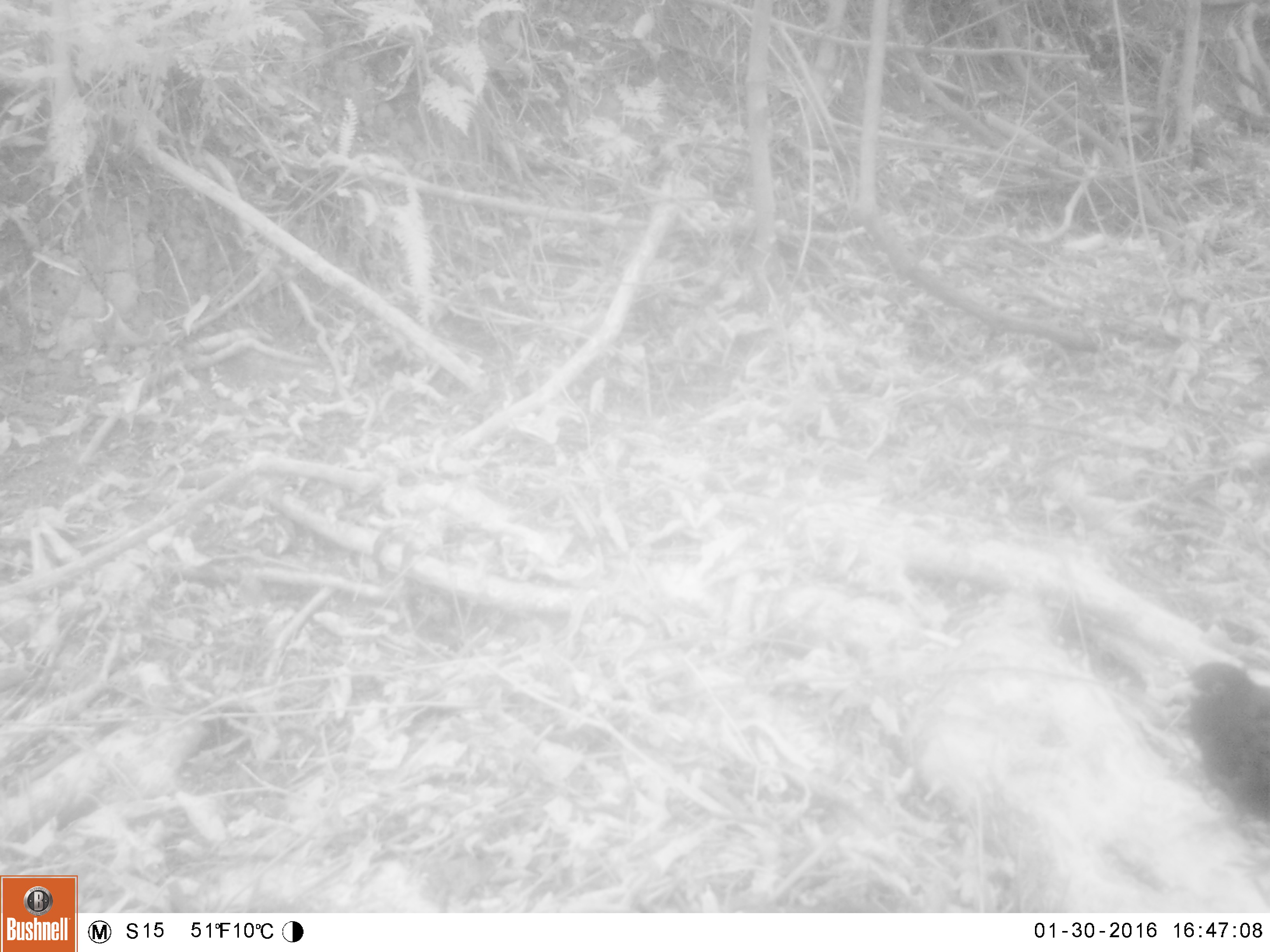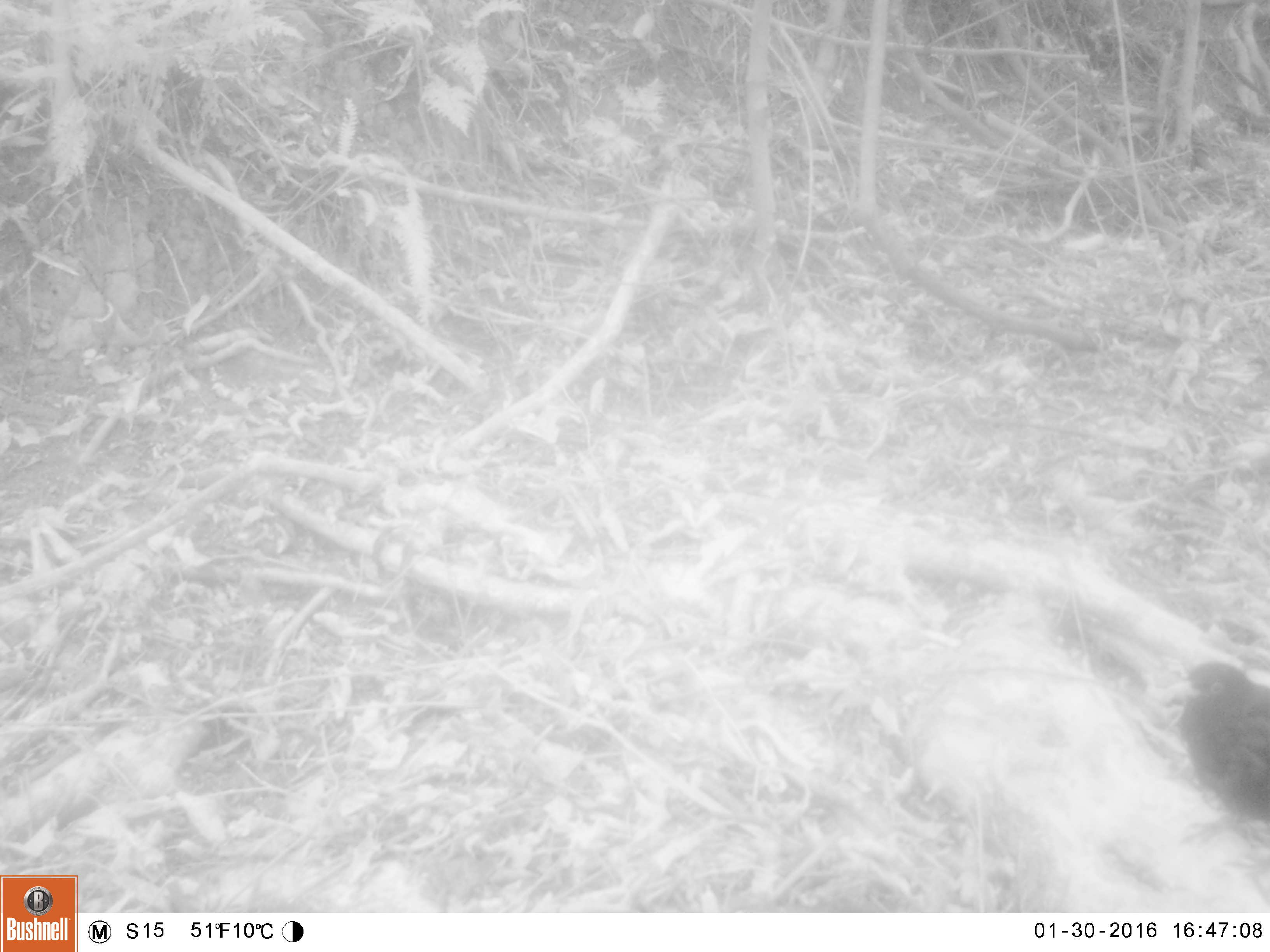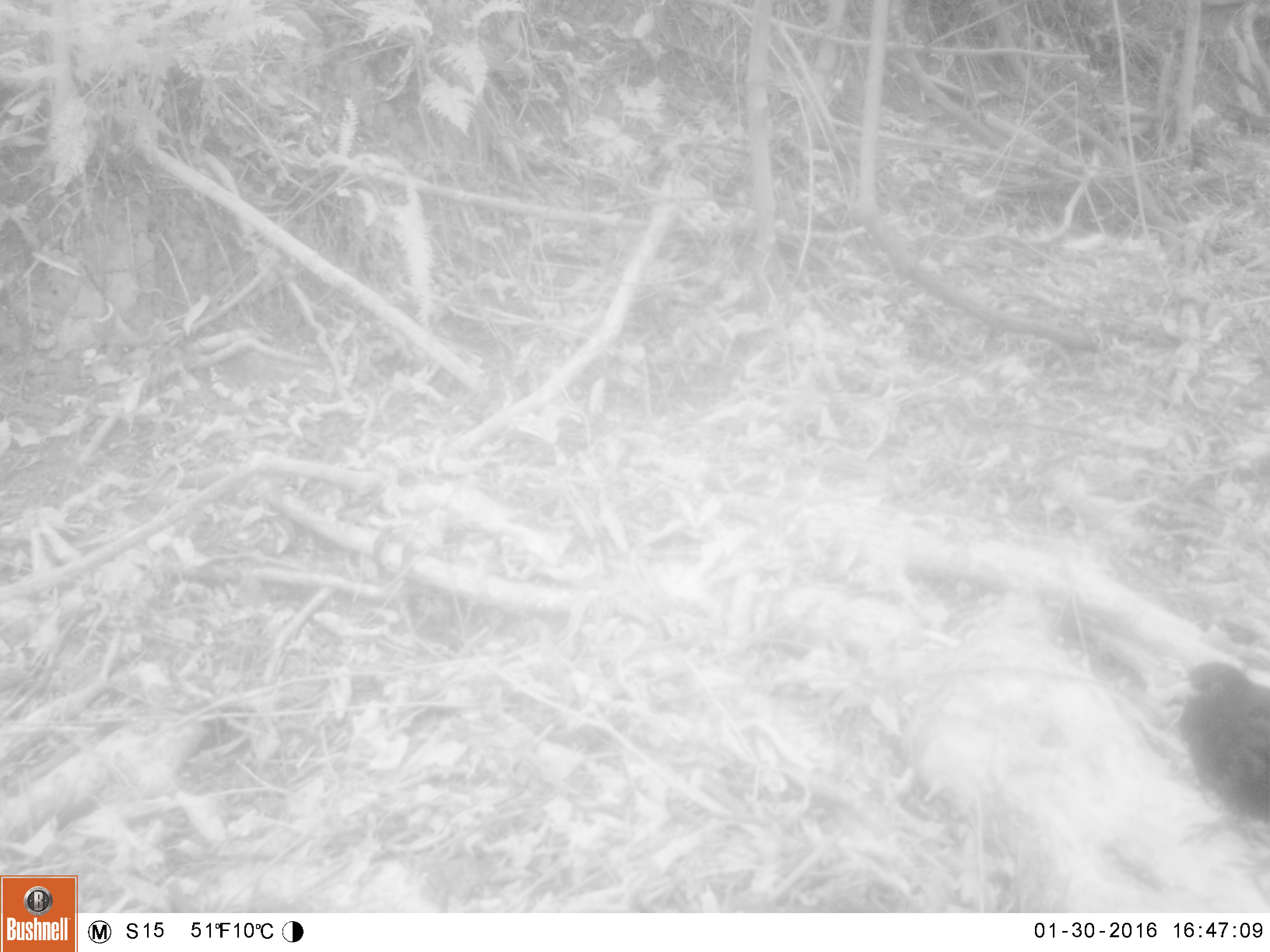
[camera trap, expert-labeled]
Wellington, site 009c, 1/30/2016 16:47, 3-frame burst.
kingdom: Animalia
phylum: Chordata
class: Aves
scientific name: Aves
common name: bird